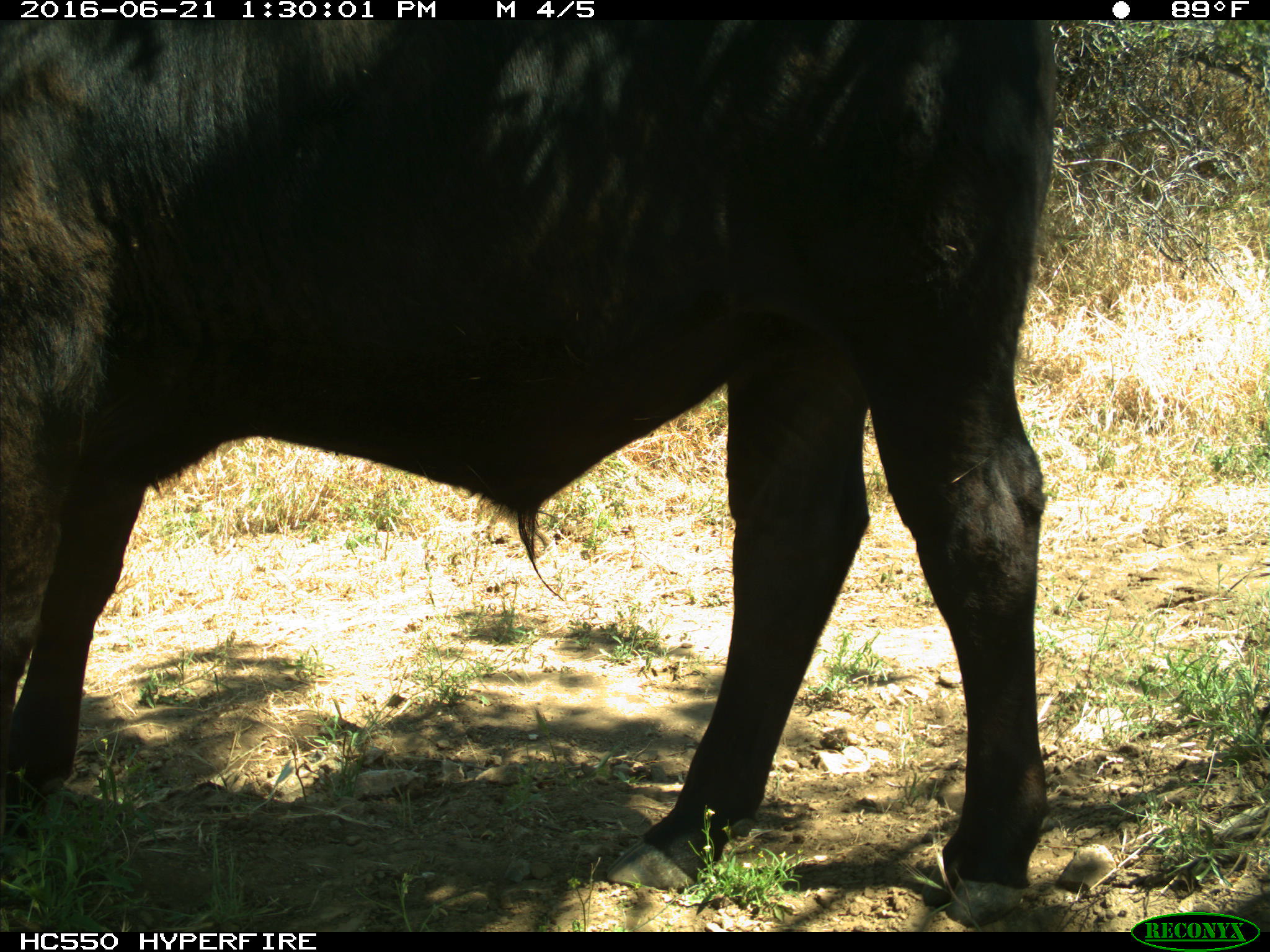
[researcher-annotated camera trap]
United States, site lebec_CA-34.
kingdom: Animalia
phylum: Chordata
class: Mammalia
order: Artiodactyla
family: Bovidae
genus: Bos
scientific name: Bos taurus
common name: domestic cow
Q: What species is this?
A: Bos taurus (domestic cow).